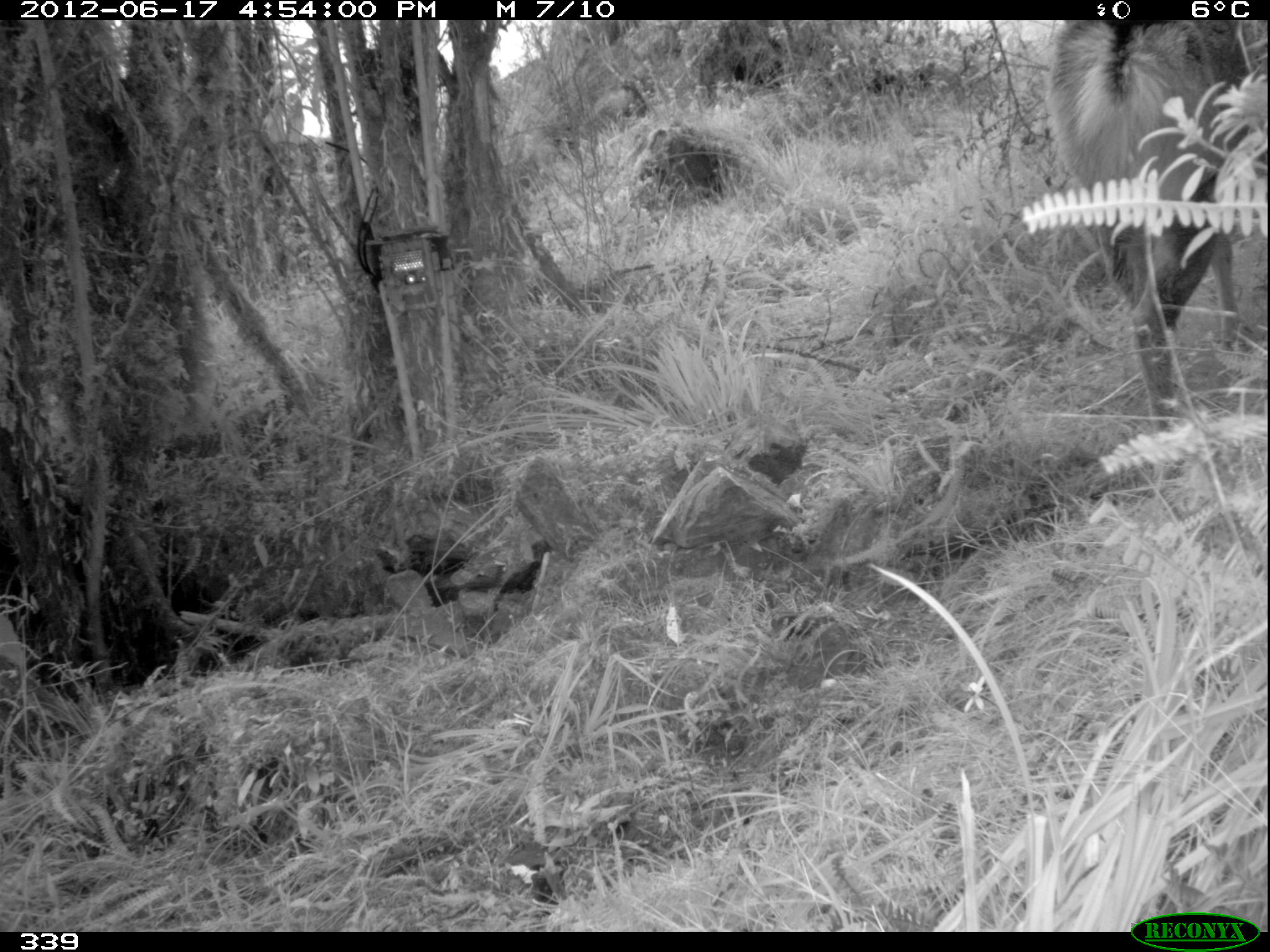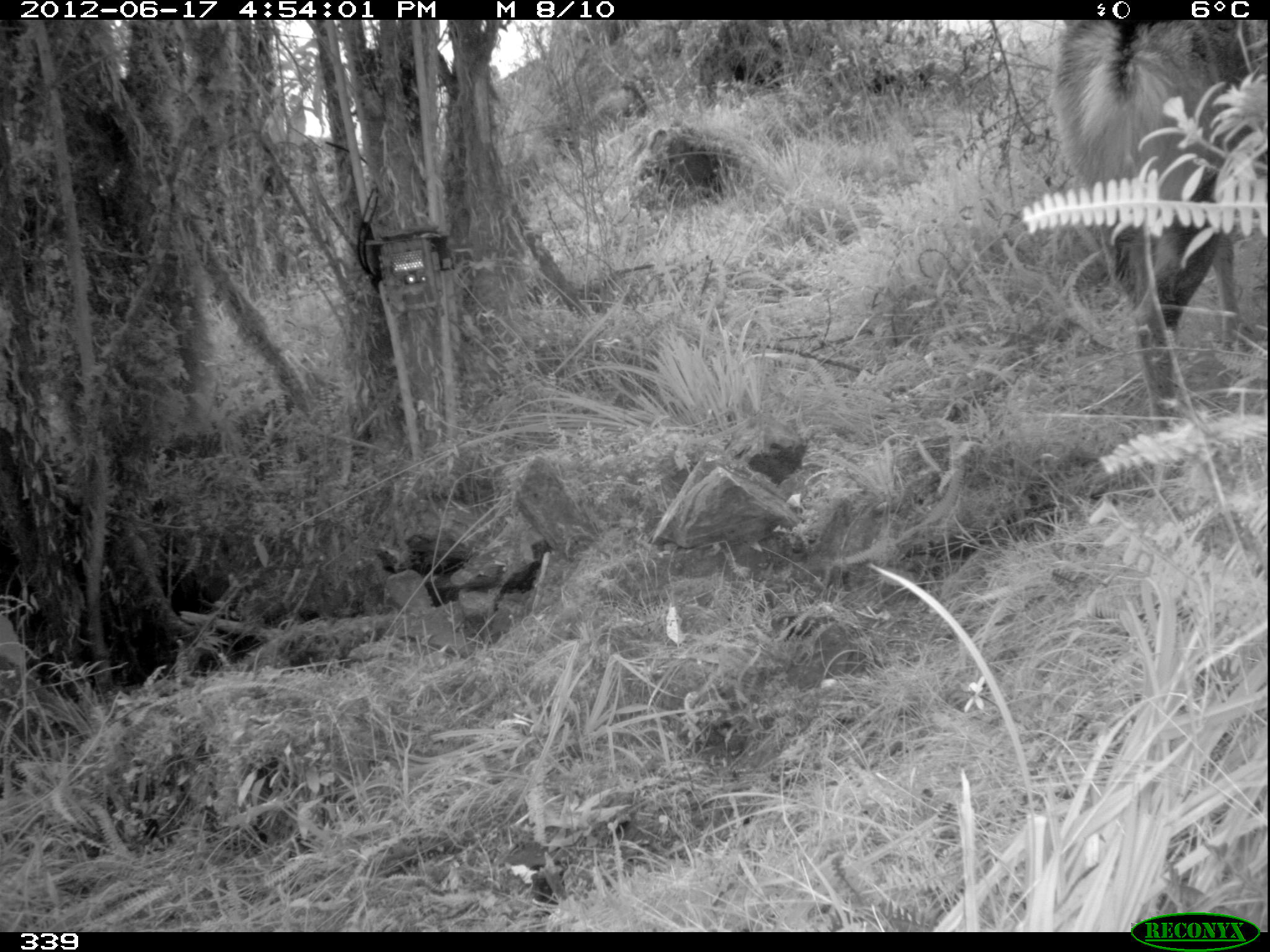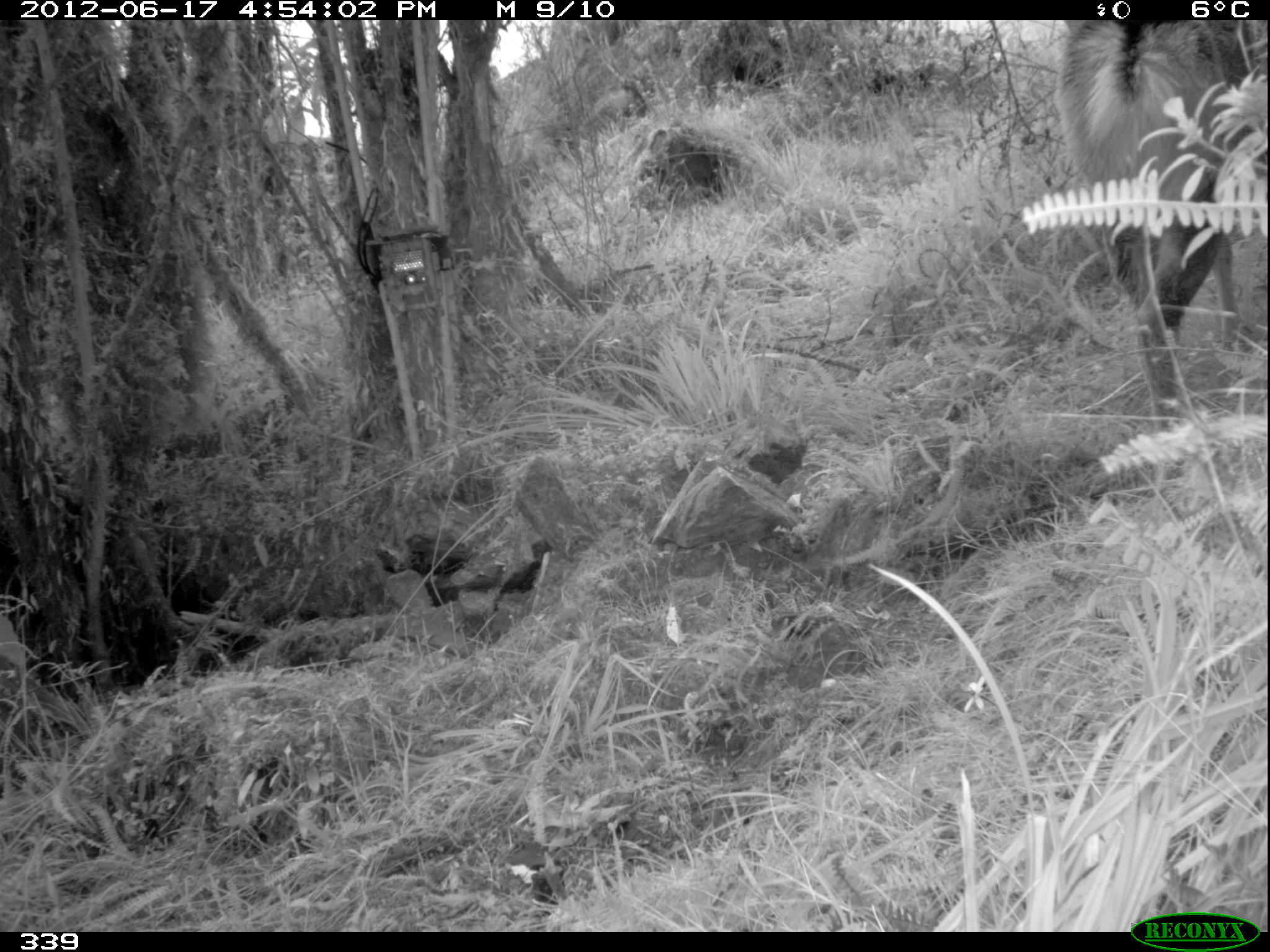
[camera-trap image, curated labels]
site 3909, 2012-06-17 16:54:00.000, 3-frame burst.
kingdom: Animalia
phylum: Chordata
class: Mammalia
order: Artiodactyla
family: Cervidae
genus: Hippocamelus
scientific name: Hippocamelus antisensis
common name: taruca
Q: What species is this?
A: Hippocamelus antisensis (taruca).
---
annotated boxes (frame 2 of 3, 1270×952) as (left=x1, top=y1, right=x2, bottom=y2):
hippocamelus antisensis: (left=1048, top=20, right=1267, bottom=480)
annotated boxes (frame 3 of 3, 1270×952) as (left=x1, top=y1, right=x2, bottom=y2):
hippocamelus antisensis: (left=1049, top=18, right=1270, bottom=490)